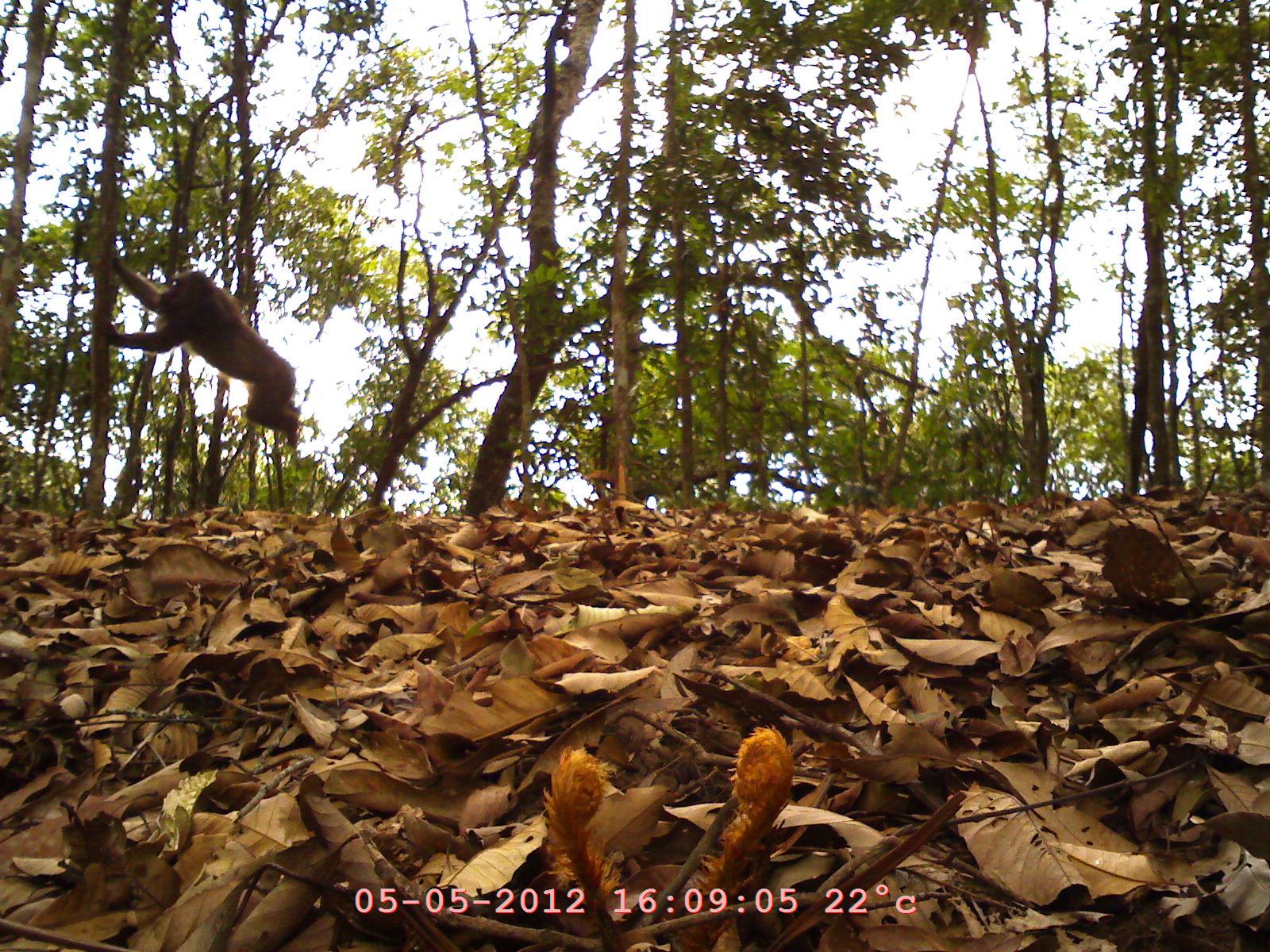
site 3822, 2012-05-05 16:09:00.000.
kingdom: Animalia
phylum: Chordata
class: Mammalia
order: Primates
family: Cercopithecidae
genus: Macaca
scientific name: Macaca arctoides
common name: stump-tailed macaque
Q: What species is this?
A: Macaca arctoides (stump-tailed macaque).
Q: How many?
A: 1.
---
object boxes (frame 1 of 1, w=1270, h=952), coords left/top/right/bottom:
macaca arctoides: 93/251/300/445